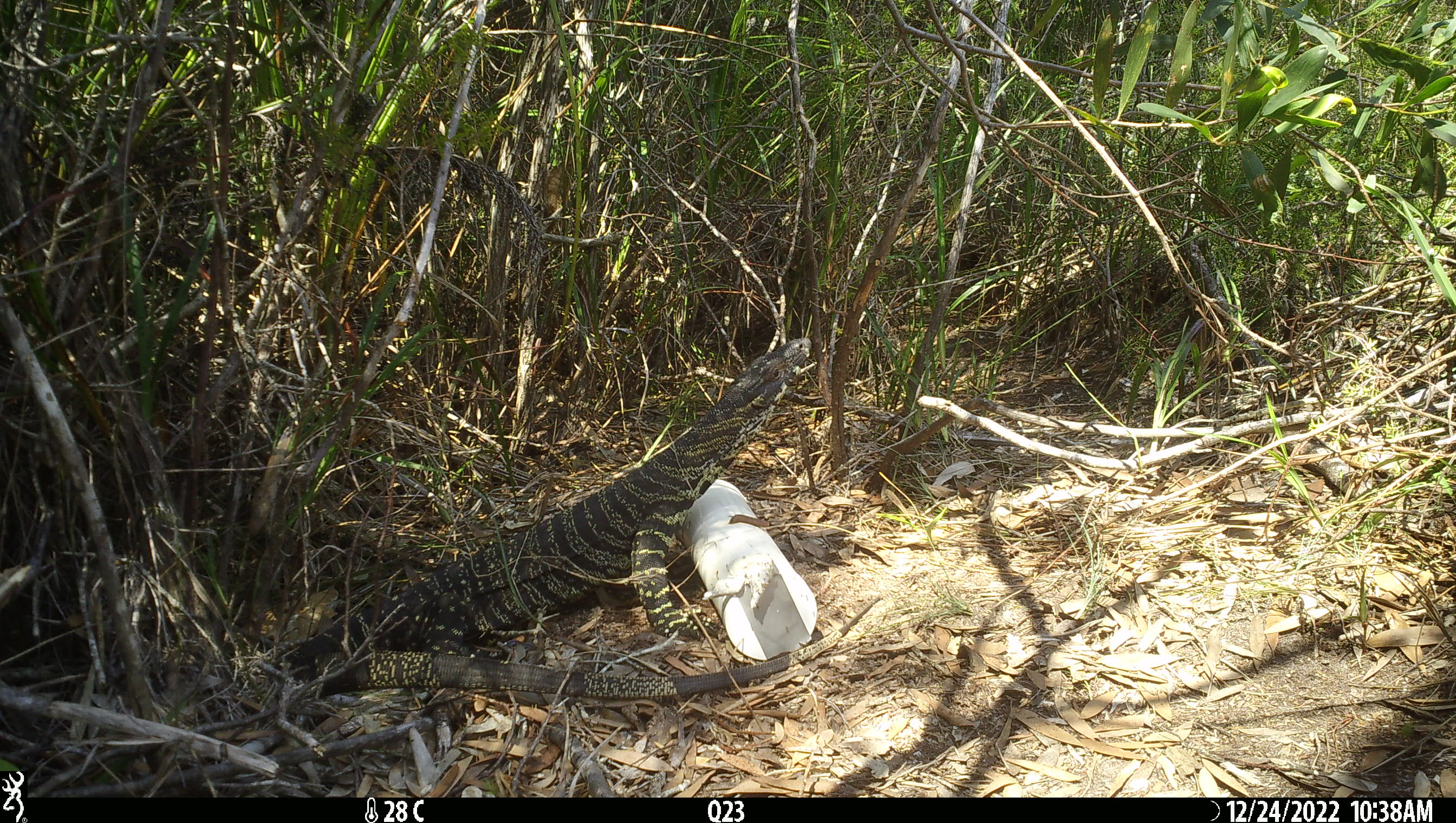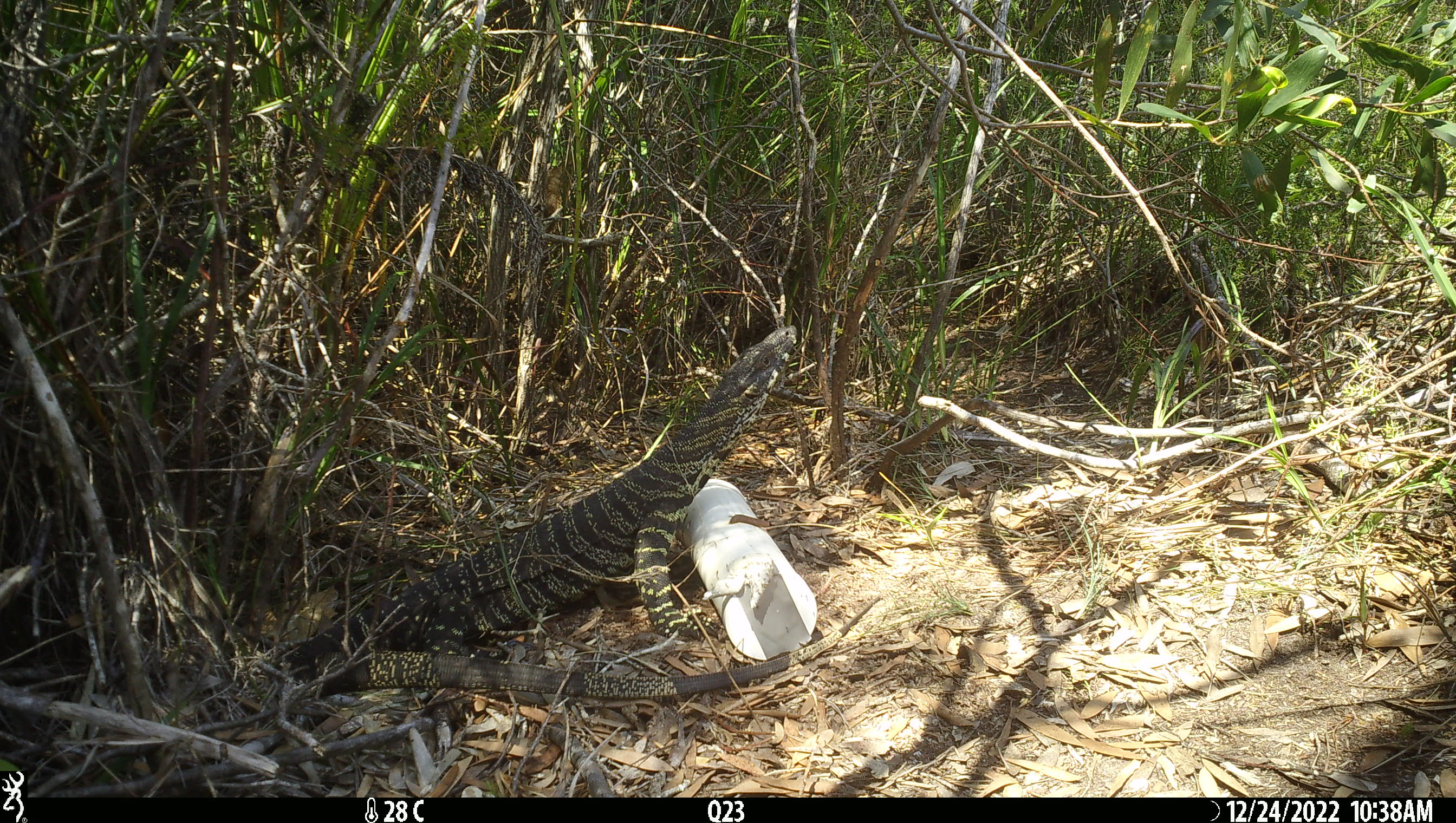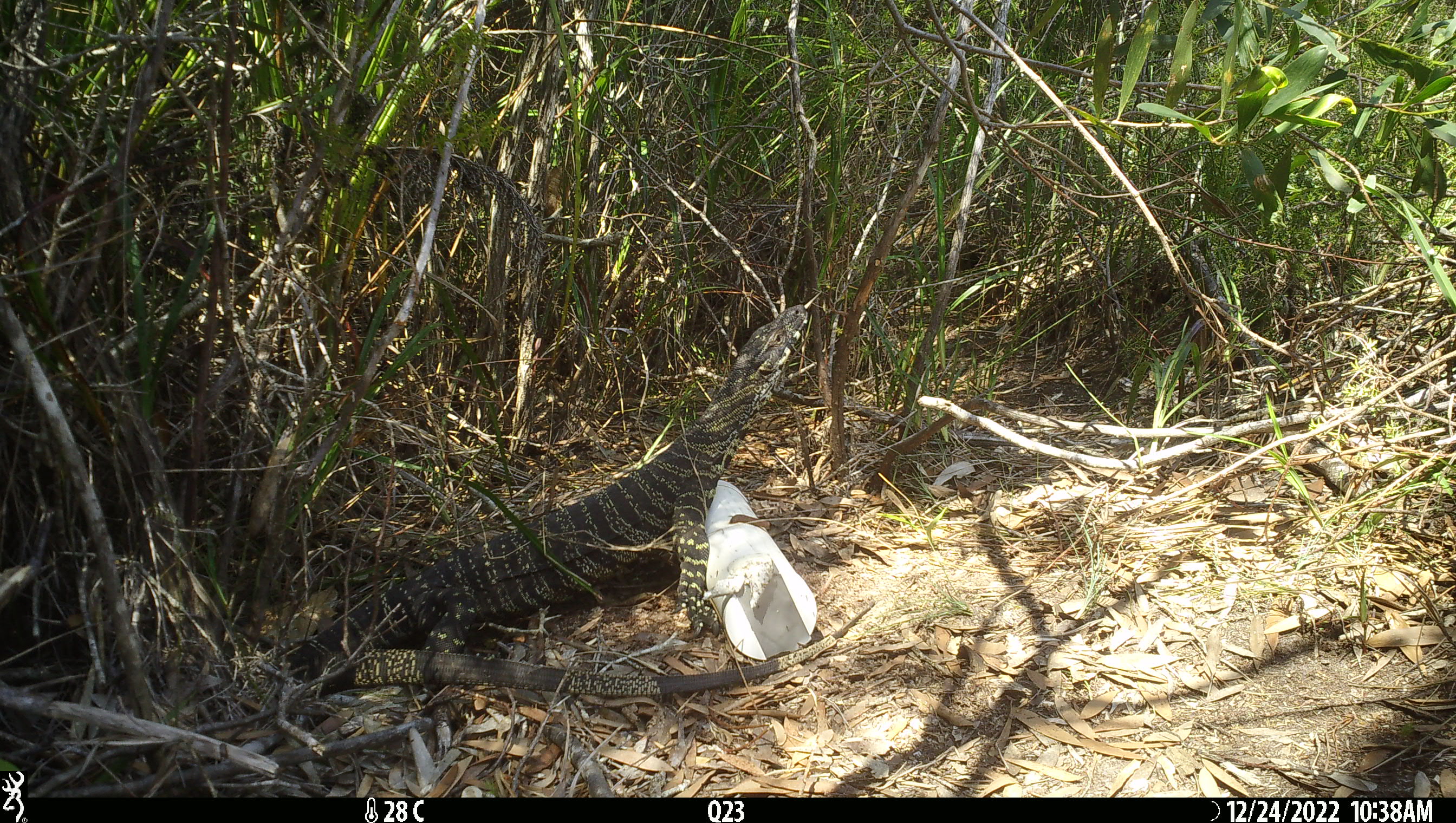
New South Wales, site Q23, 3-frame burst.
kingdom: Animalia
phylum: Chordata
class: Reptilia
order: Squamata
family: Varanidae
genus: Varanus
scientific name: Varanus varius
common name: lace monitor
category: goanna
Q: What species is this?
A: Goanna (lace monitor) (Varanus varius).